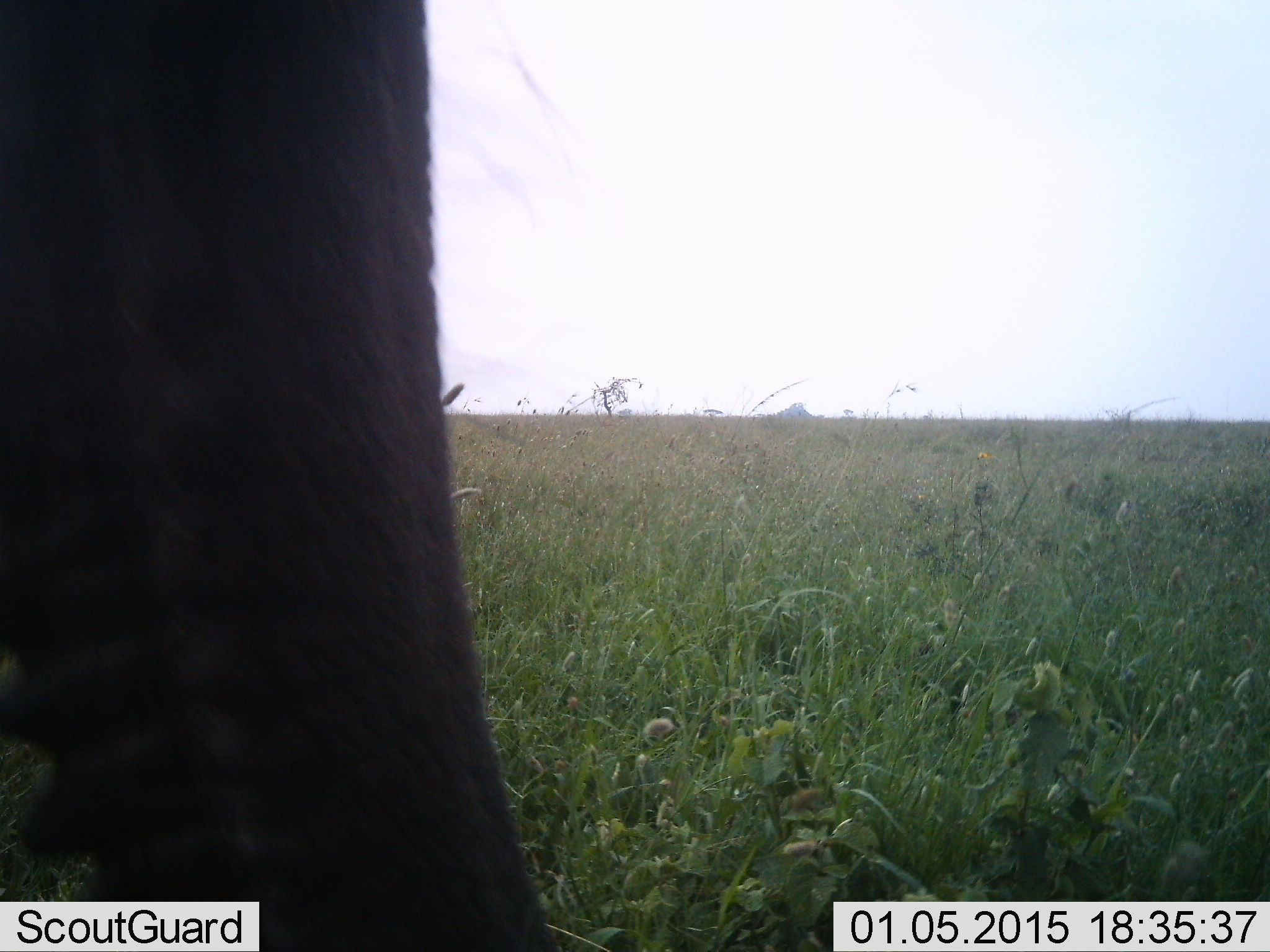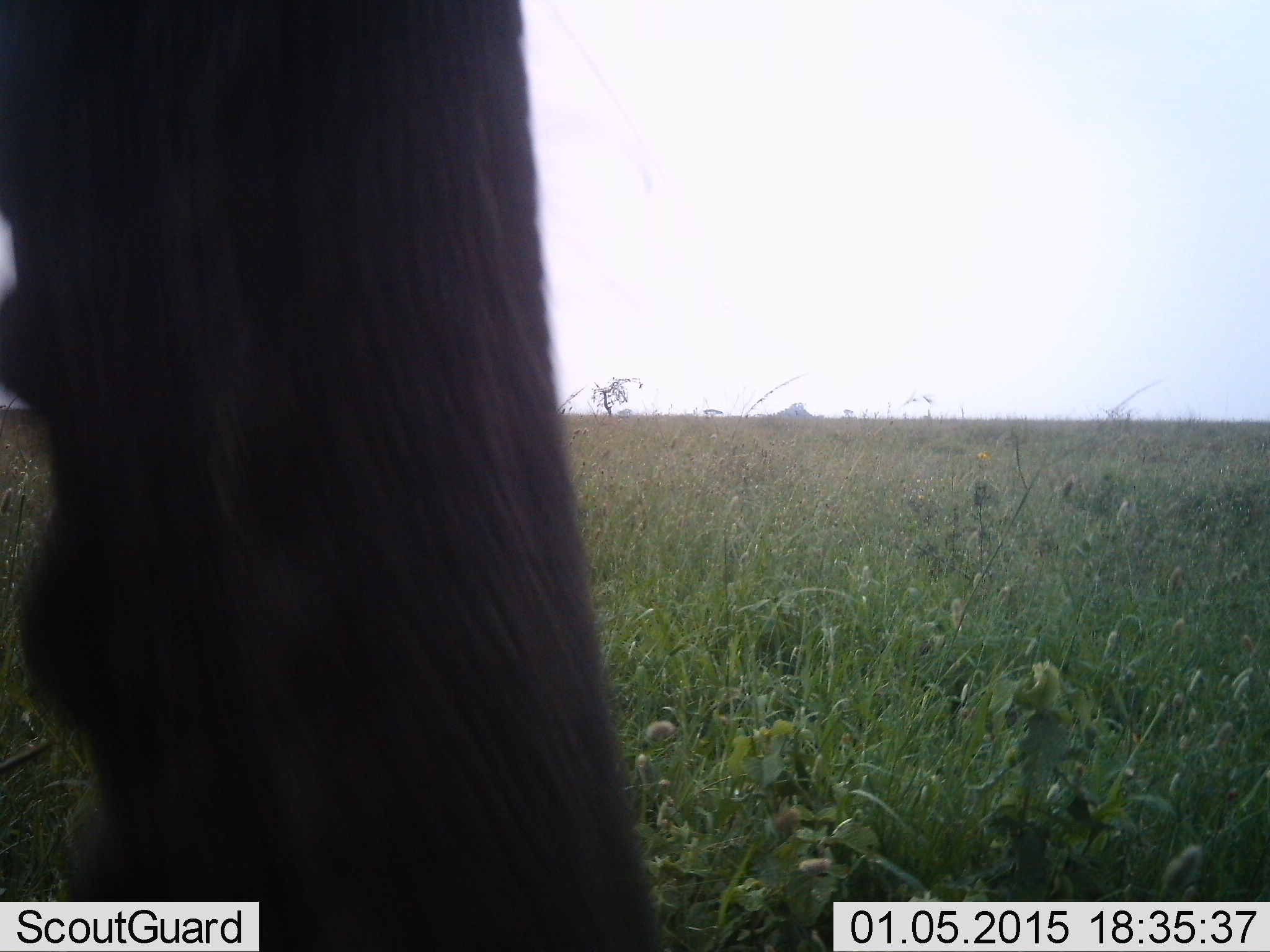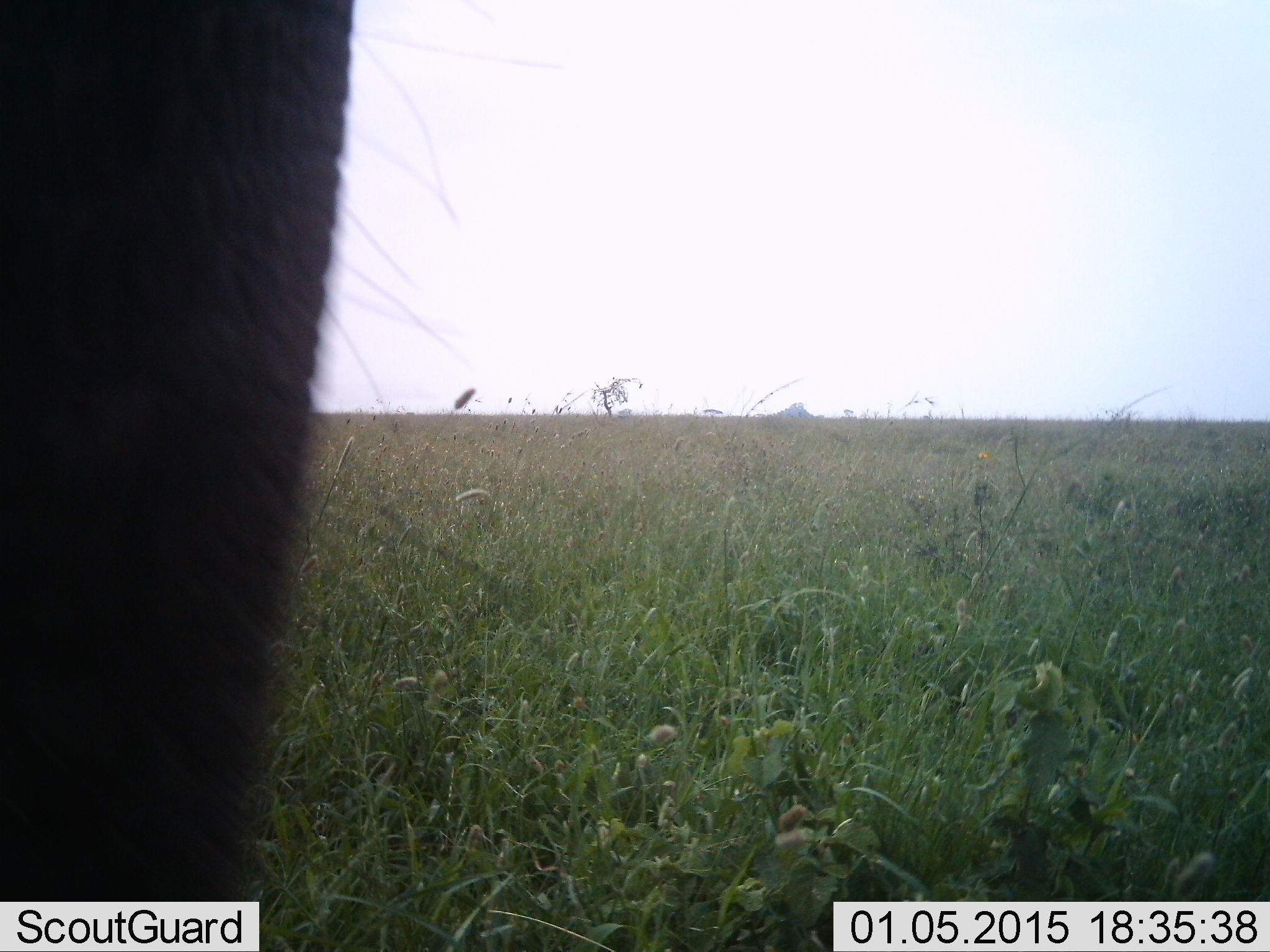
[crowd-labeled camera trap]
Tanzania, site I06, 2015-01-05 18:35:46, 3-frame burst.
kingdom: Animalia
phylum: Chordata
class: Mammalia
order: Proboscidea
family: Elephantidae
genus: Loxodonta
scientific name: Loxodonta africana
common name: african bush elephant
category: elephant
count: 1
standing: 80%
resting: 0%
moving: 0%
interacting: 10%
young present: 0%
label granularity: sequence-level